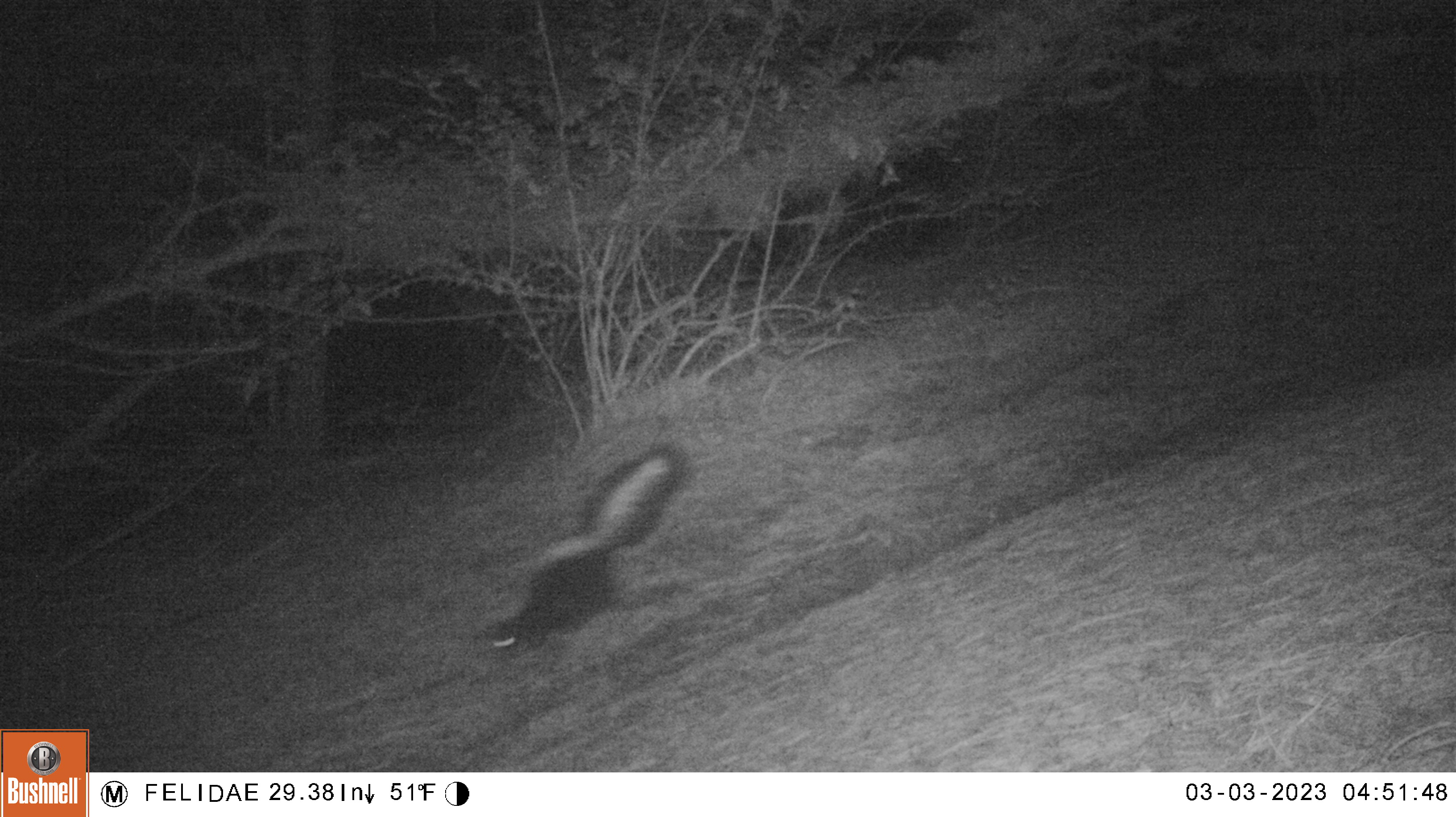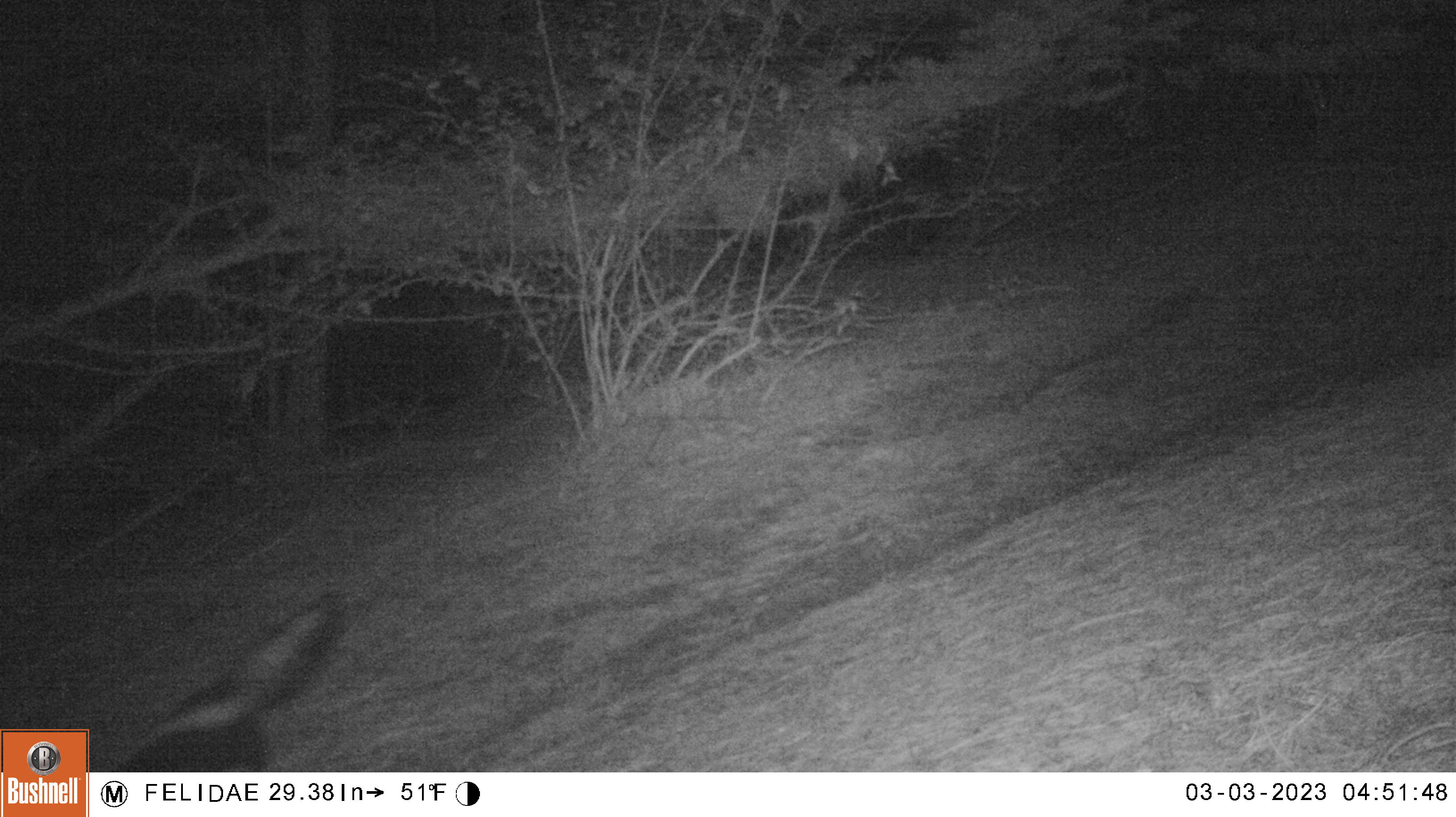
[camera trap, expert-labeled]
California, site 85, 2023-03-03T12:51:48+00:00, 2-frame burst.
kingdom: Animalia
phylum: Chordata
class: Mammalia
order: Carnivora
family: Mephitidae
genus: Mephitis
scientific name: Mephitis mephitis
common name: striped skunk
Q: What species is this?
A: Striped skunk (Mephitis mephitis).